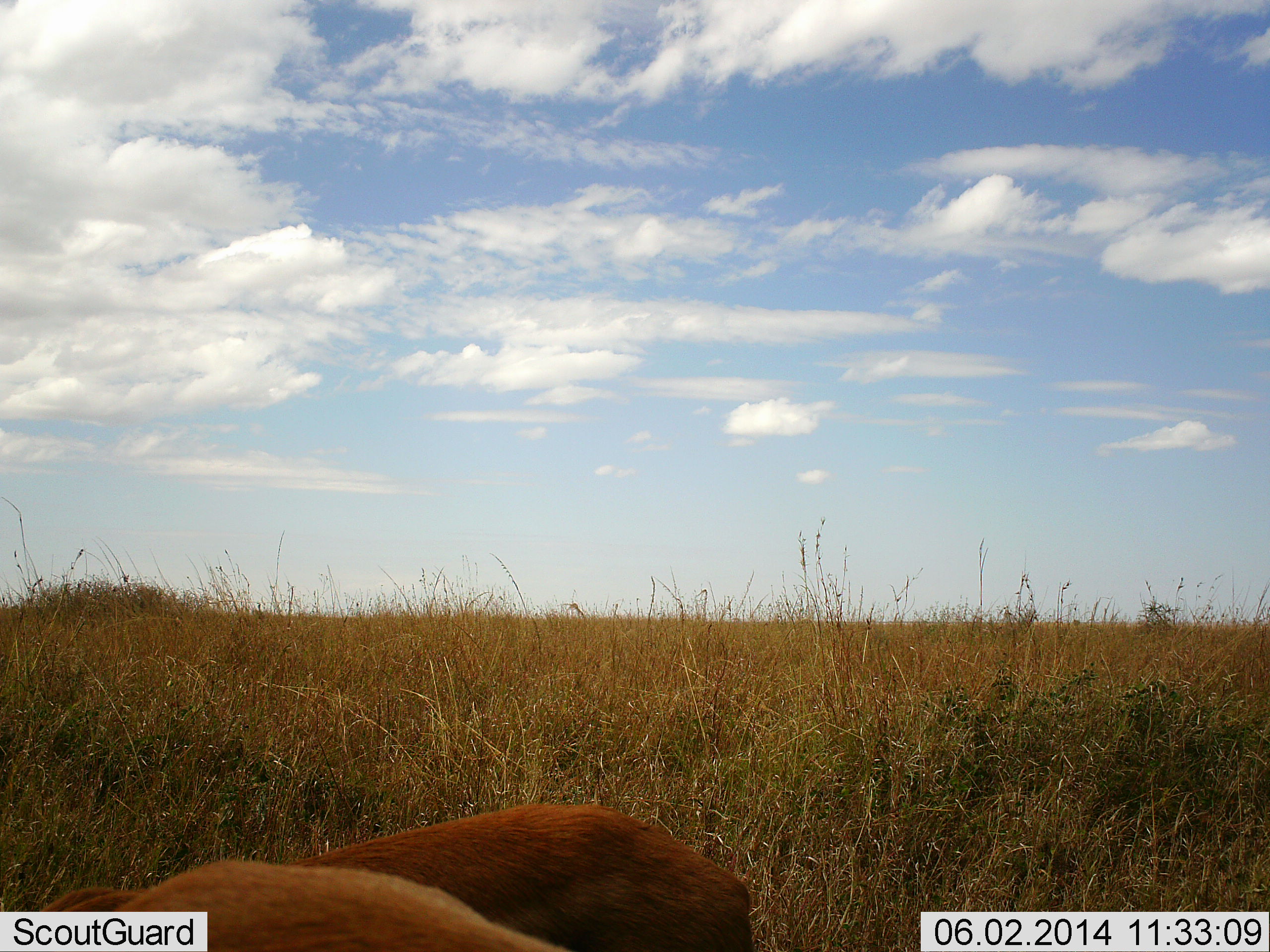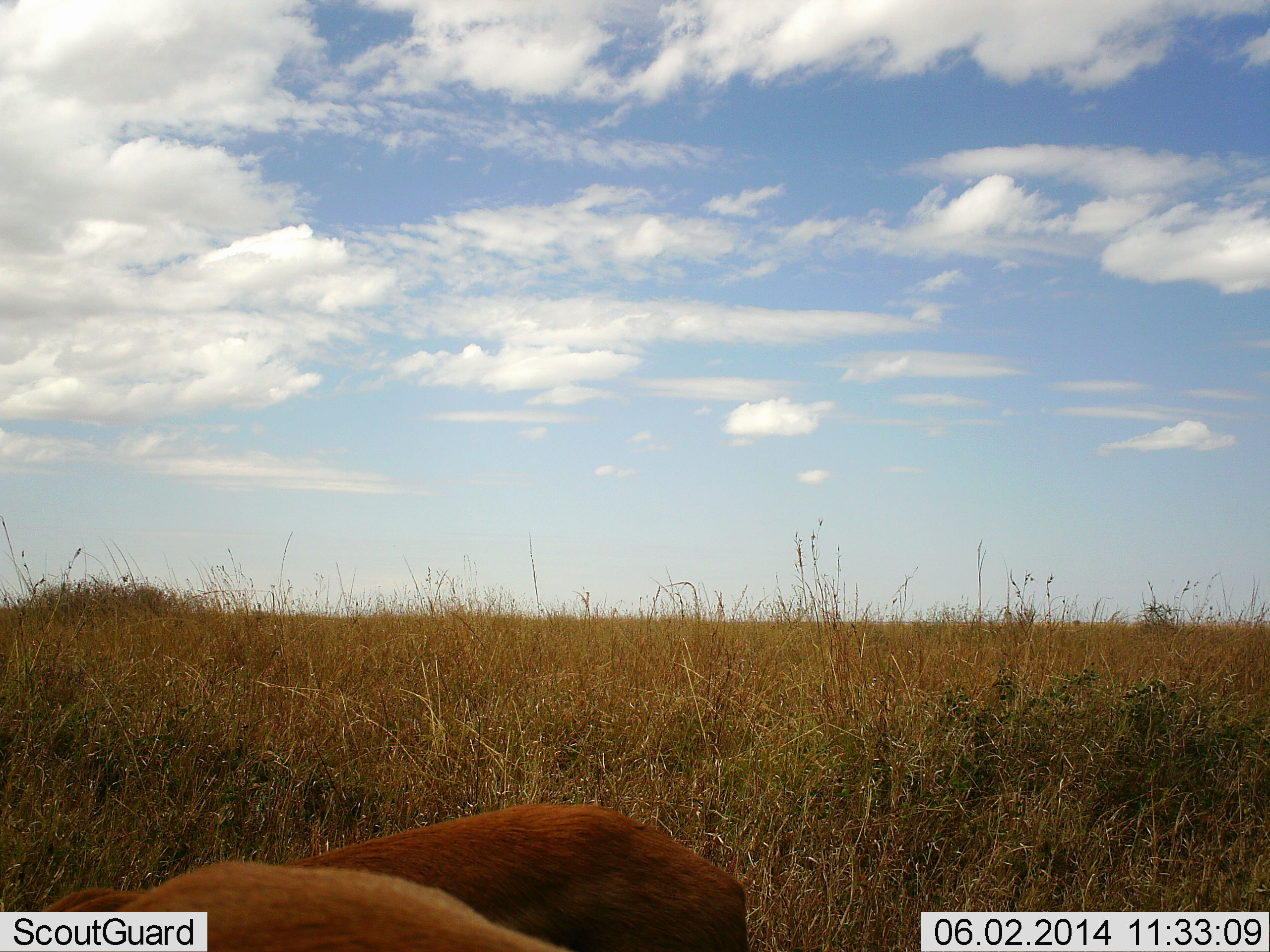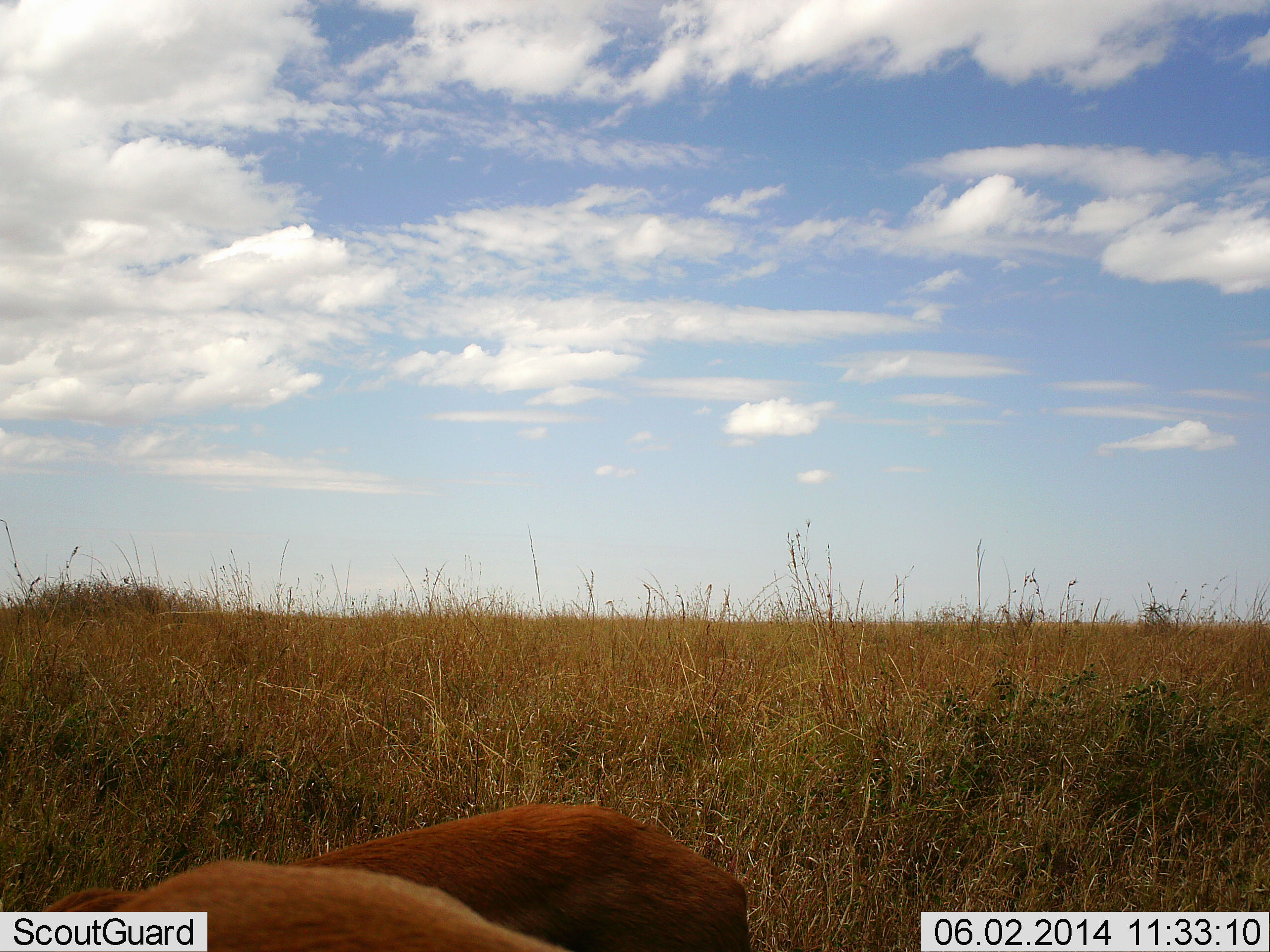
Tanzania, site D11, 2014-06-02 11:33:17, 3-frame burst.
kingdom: Animalia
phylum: Chordata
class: Mammalia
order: Artiodactyla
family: Bovidae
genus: Eudorcas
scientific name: Eudorcas thomsonii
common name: thomson's gazelle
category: gazellethomsons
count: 2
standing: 56%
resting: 22%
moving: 0%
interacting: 0%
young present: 0%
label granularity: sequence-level